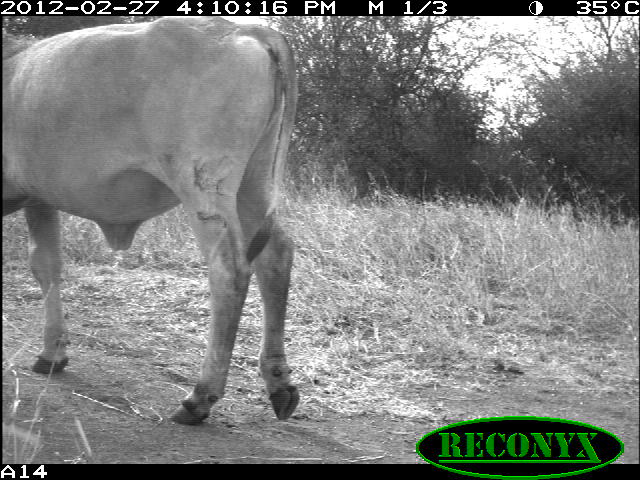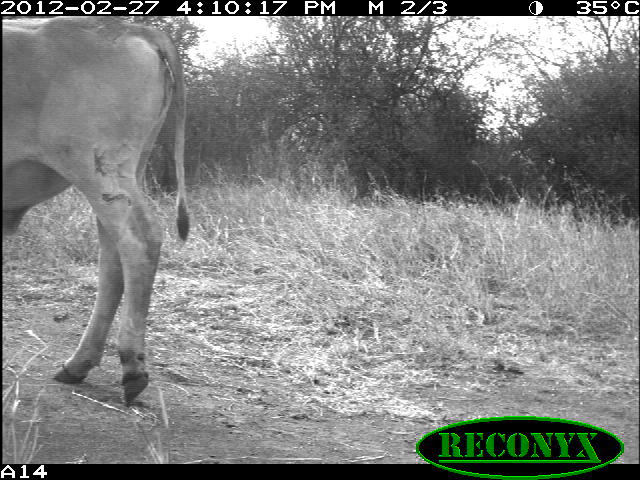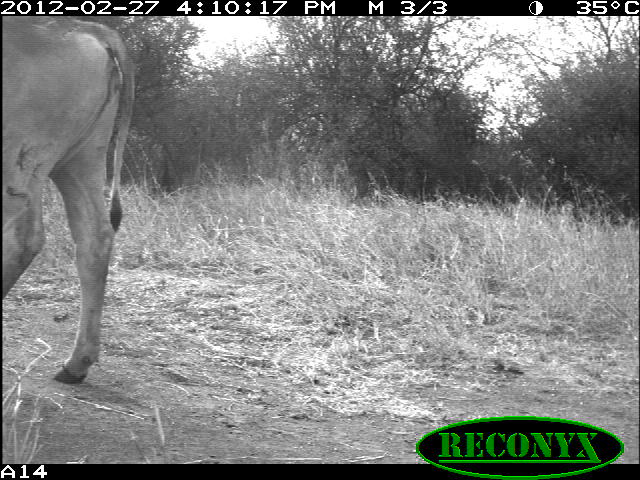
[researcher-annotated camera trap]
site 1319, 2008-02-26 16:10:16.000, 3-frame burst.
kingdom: Animalia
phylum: Chordata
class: Mammalia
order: Artiodactyla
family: Bovidae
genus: Bos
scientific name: Bos taurus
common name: domestic cattle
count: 1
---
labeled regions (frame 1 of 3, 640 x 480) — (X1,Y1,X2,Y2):
bos taurus: (0,15,300,426)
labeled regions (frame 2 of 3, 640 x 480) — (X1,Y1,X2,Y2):
bos taurus: (0,15,191,408)